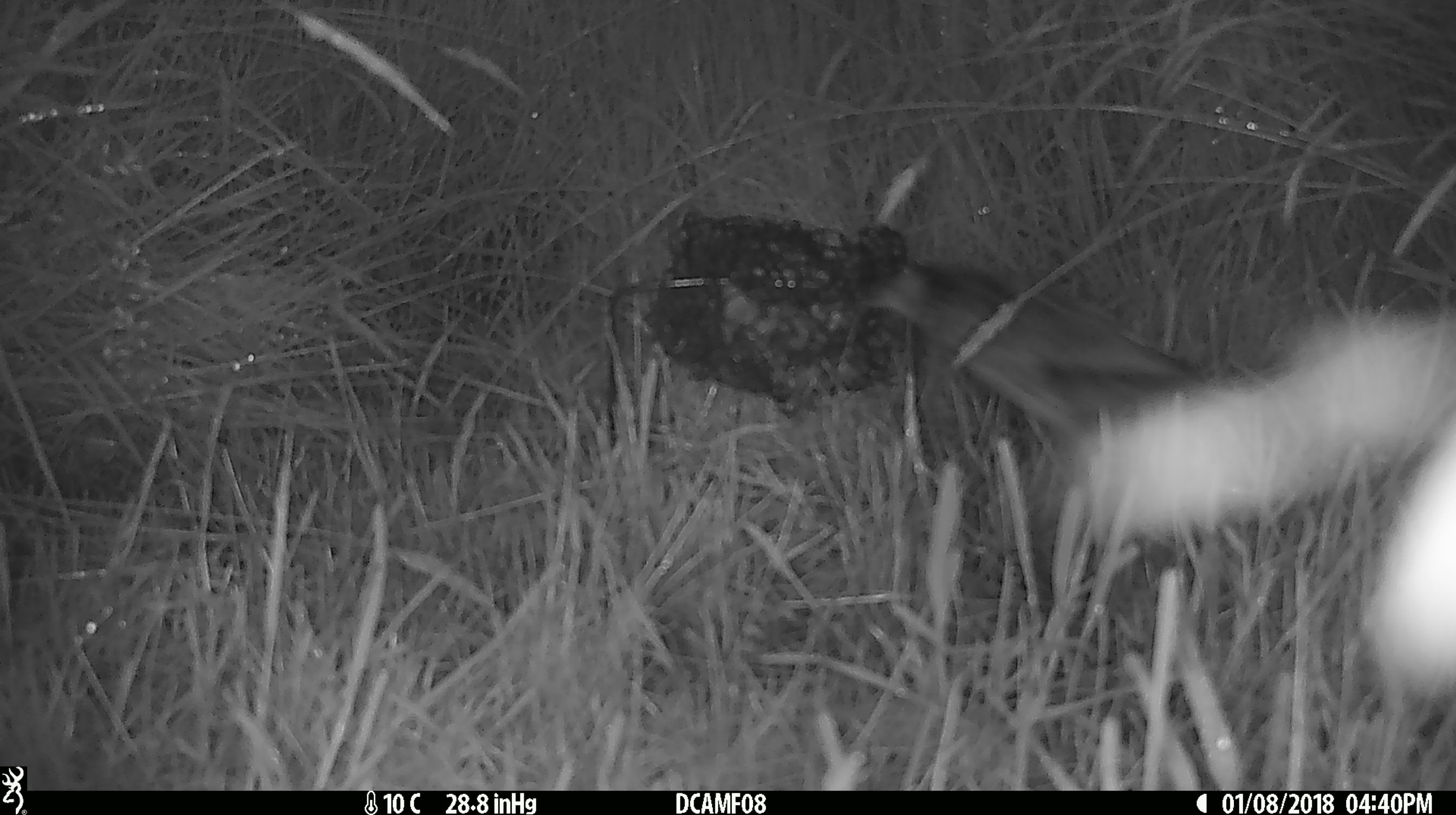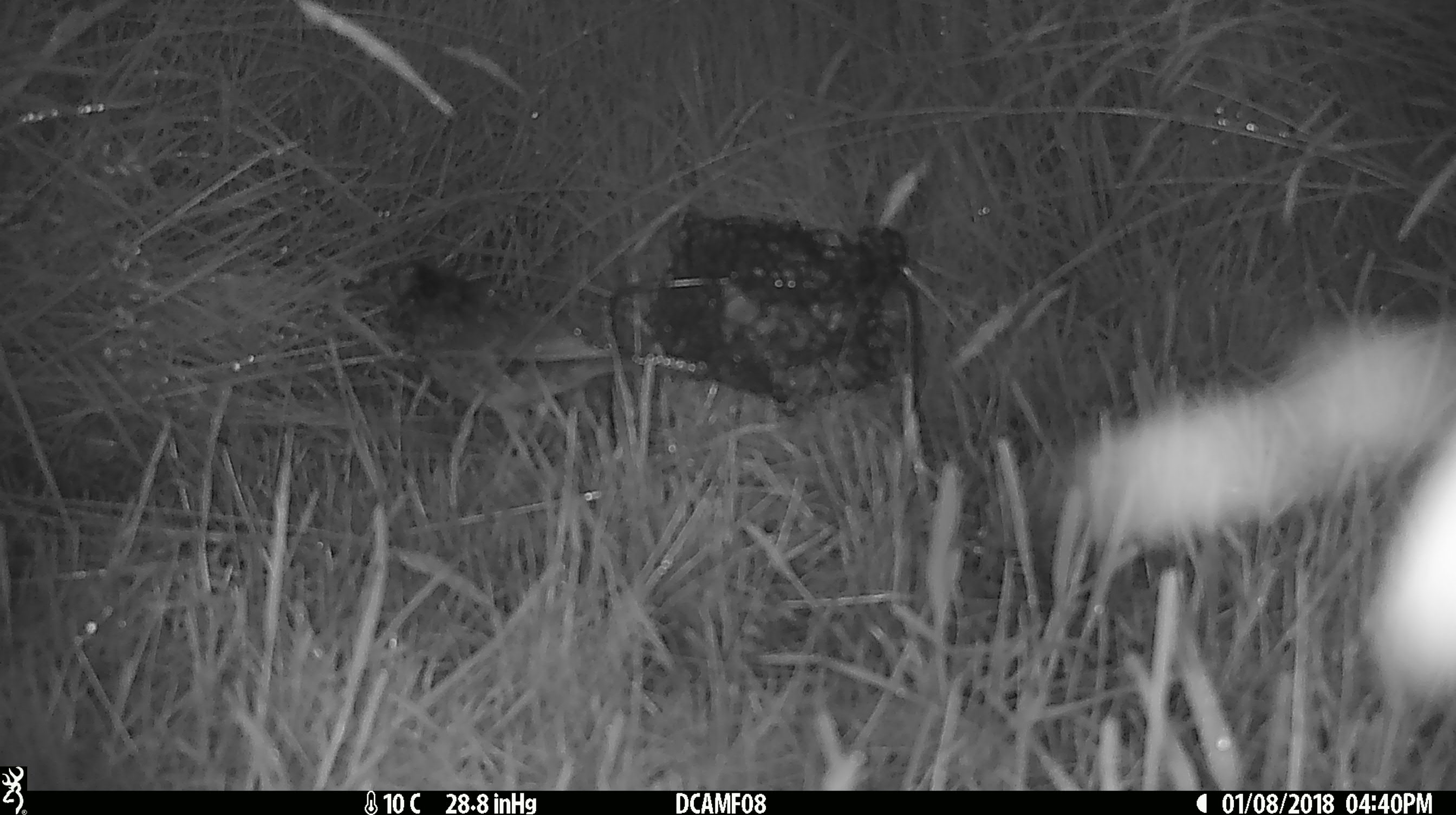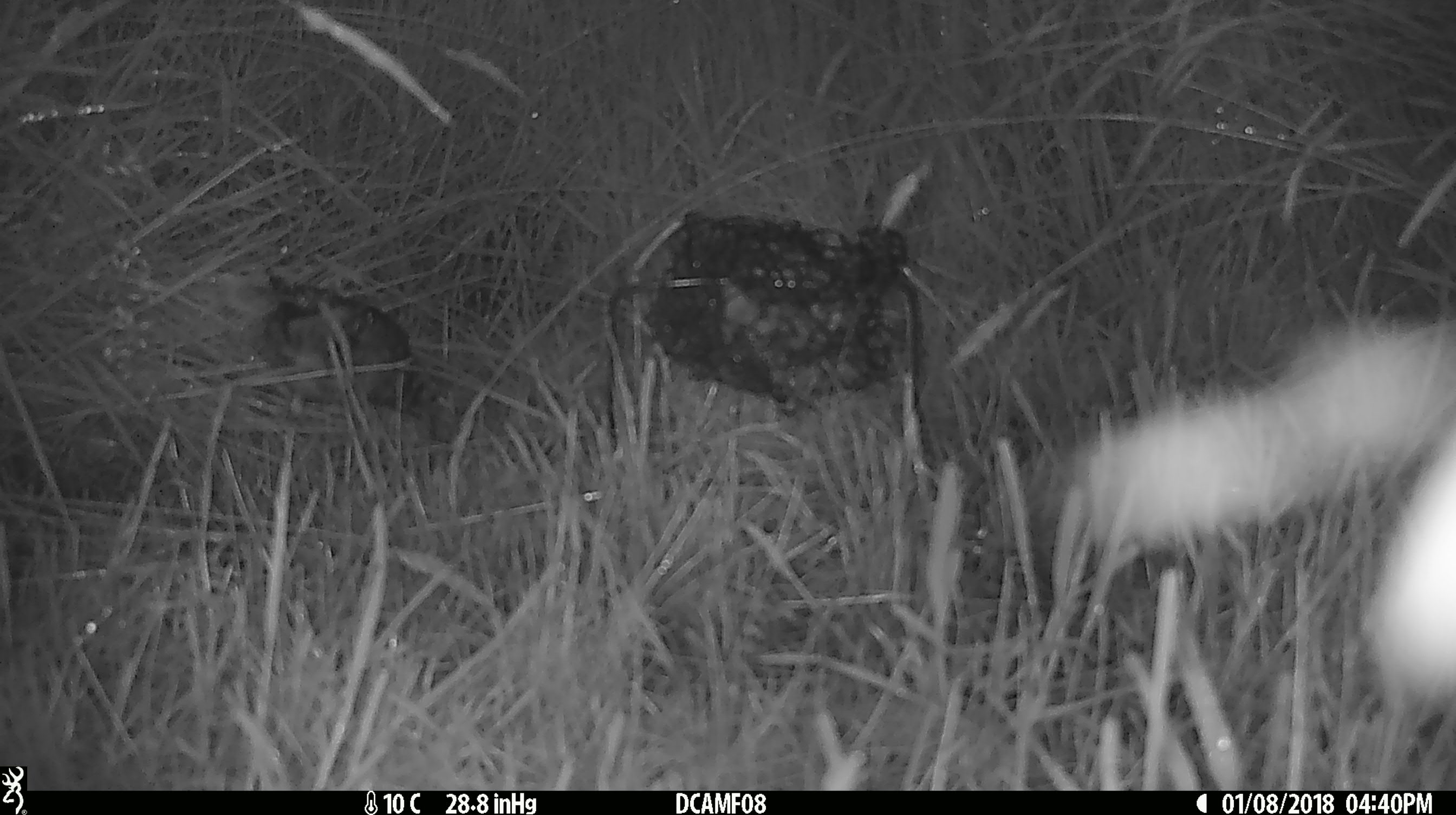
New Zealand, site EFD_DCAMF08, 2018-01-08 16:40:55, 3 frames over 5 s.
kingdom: Animalia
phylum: Chordata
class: Aves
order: Passeriformes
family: Turdidae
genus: Turdus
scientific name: Turdus philomelos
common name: song thrush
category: thrush